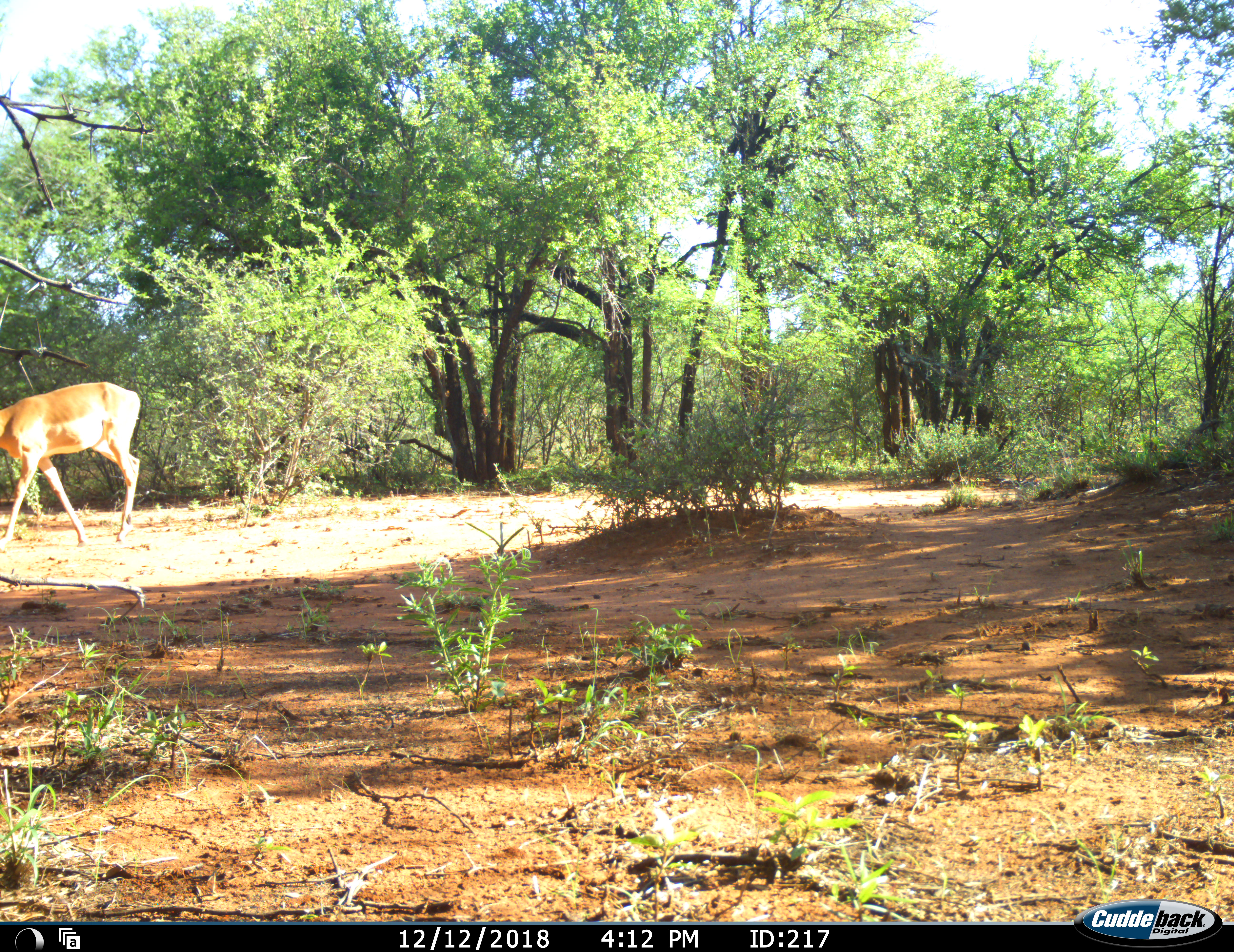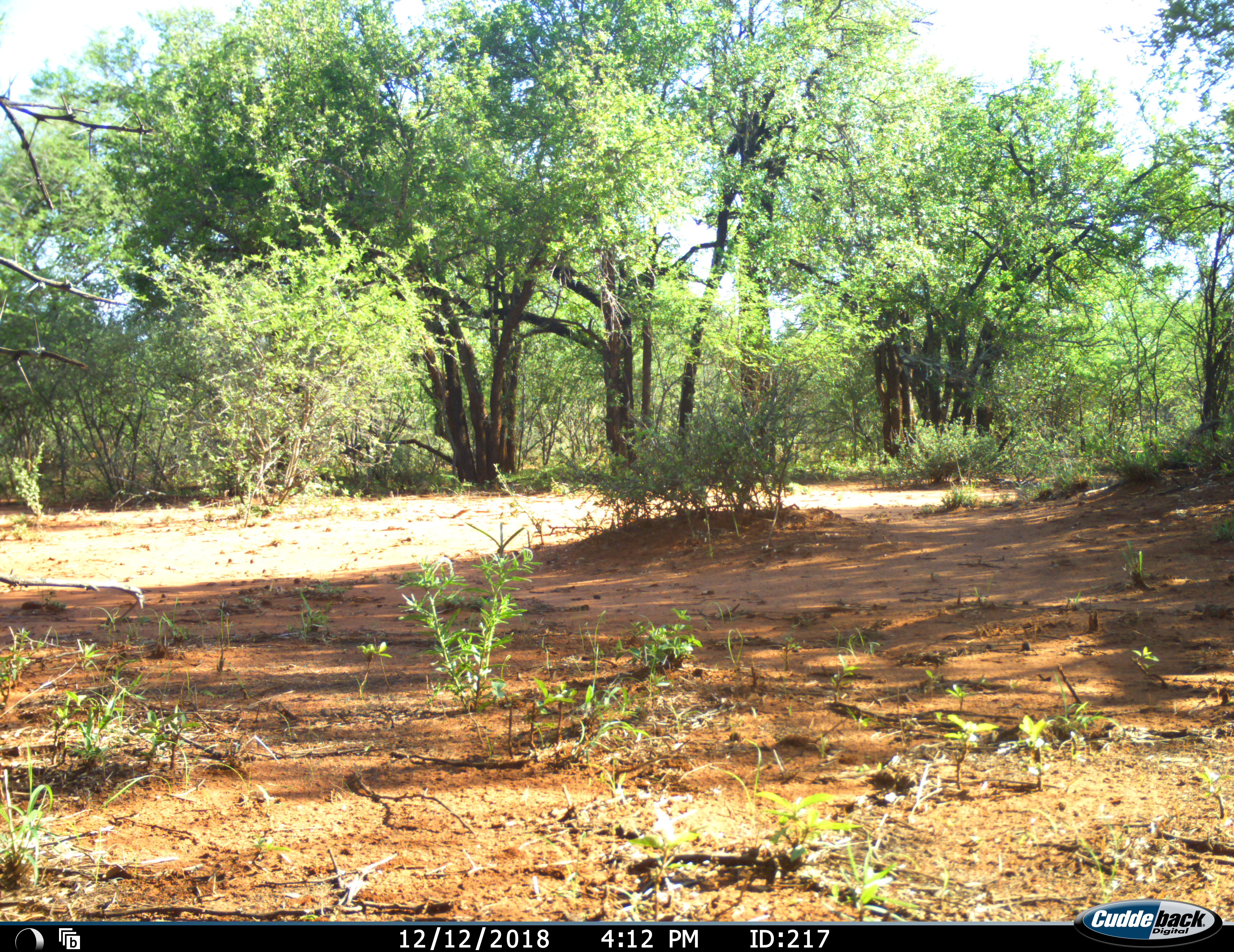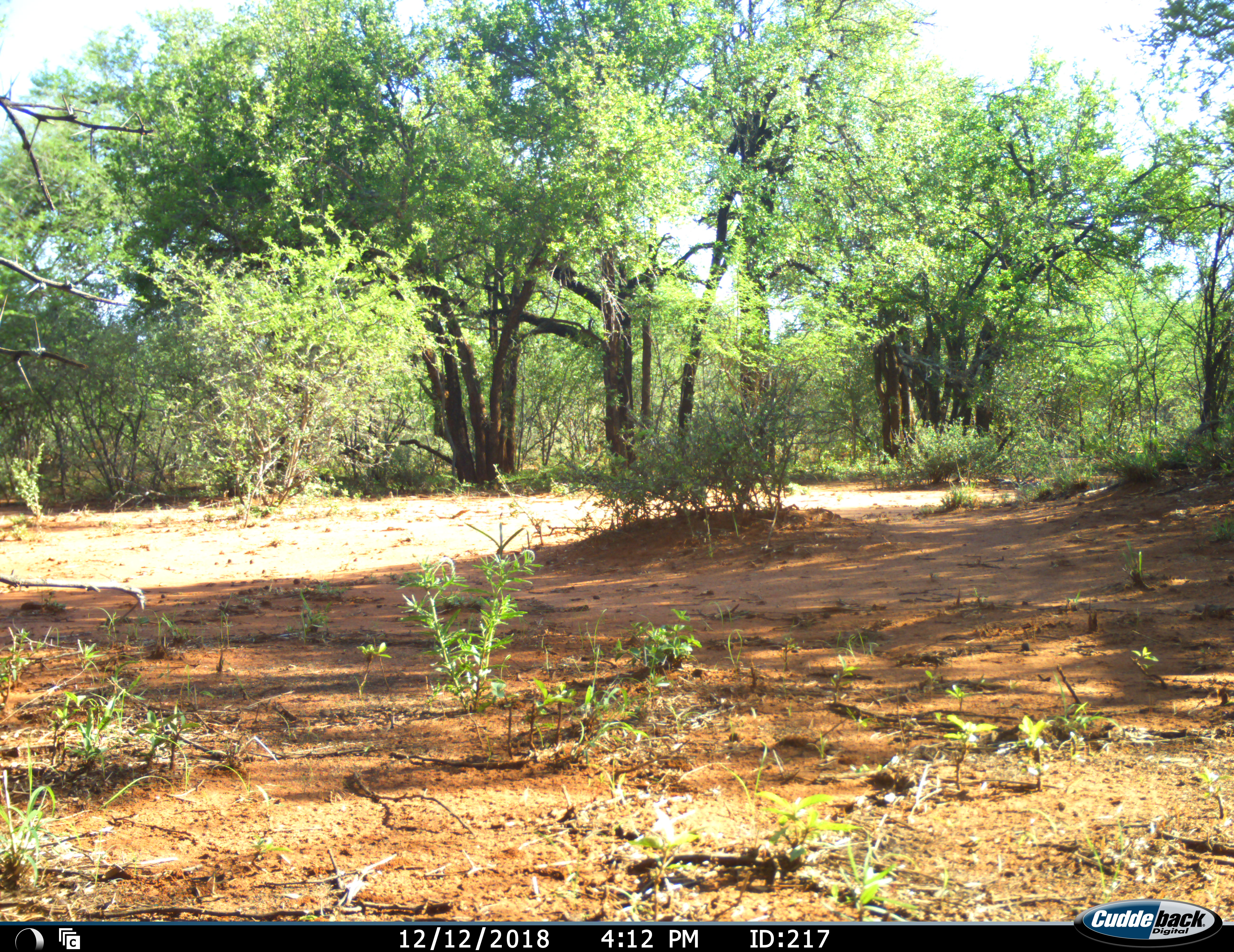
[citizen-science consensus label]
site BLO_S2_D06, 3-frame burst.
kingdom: Animalia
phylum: Chordata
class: Mammalia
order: Artiodactyla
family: Bovidae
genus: Aepyceros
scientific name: Aepyceros melampus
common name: impala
Impala (Aepyceros melampus), count 1. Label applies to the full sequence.